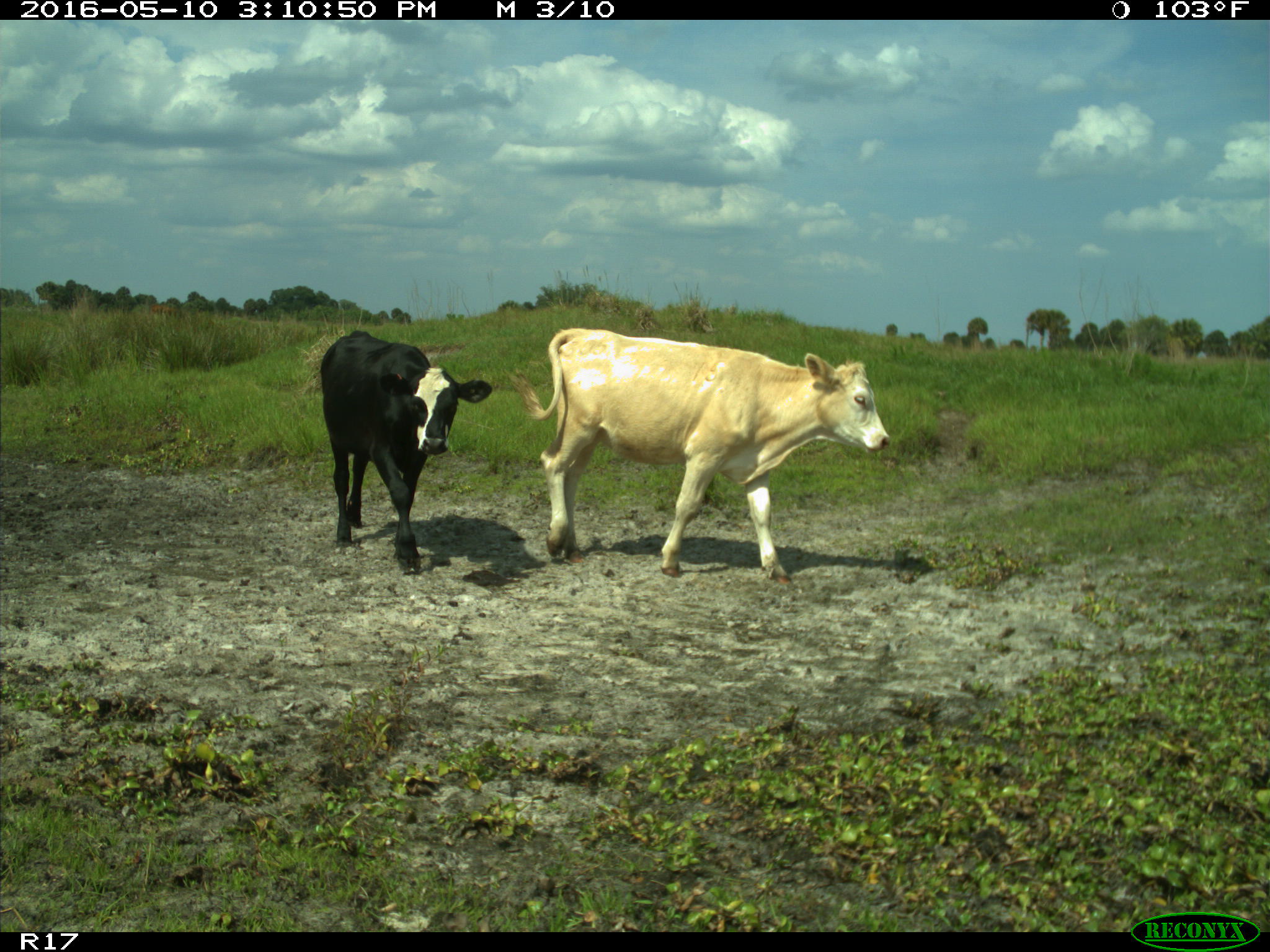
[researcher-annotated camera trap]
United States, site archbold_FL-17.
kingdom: Animalia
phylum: Chordata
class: Mammalia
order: Artiodactyla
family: Bovidae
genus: Bos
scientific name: Bos taurus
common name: domestic cow